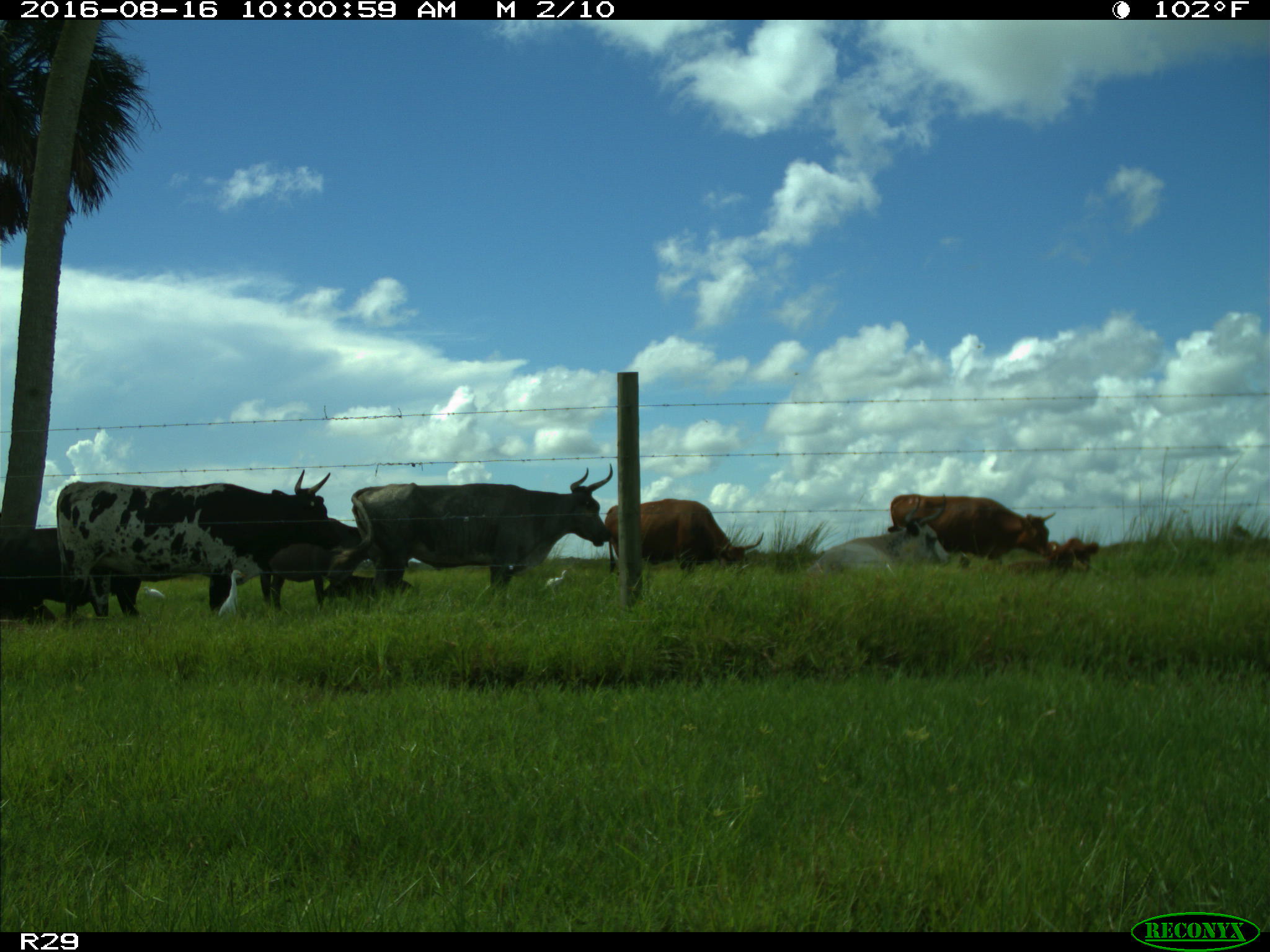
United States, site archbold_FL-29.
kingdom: Animalia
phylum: Chordata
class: Mammalia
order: Artiodactyla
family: Bovidae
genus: Bos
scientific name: Bos taurus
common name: domestic cow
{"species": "Bos taurus (domestic cow)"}